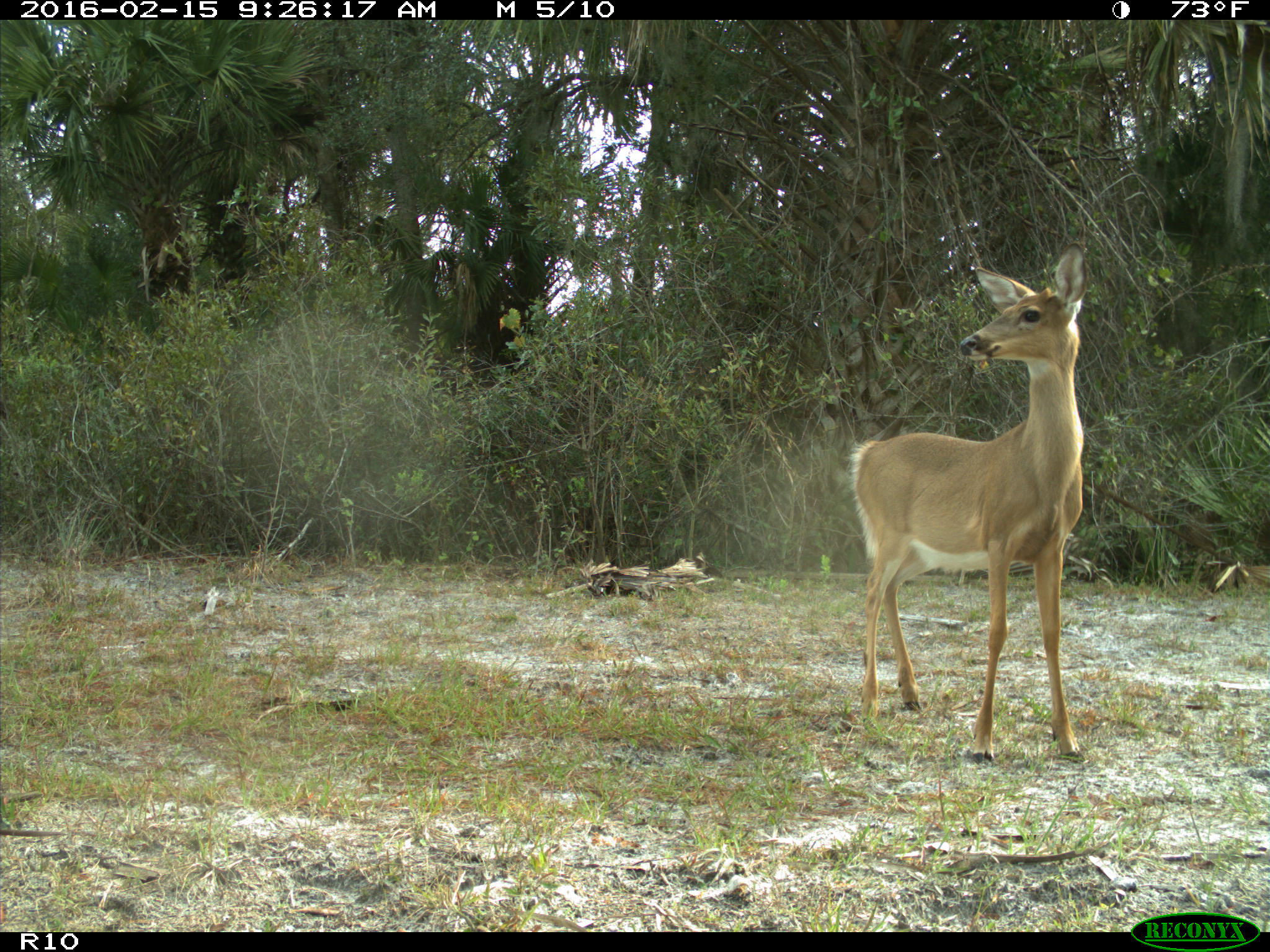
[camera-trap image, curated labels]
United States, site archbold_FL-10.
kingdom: Animalia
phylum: Chordata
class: Mammalia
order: Artiodactyla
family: Cervidae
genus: Odocoileus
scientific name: Odocoileus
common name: deer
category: unidentified deer